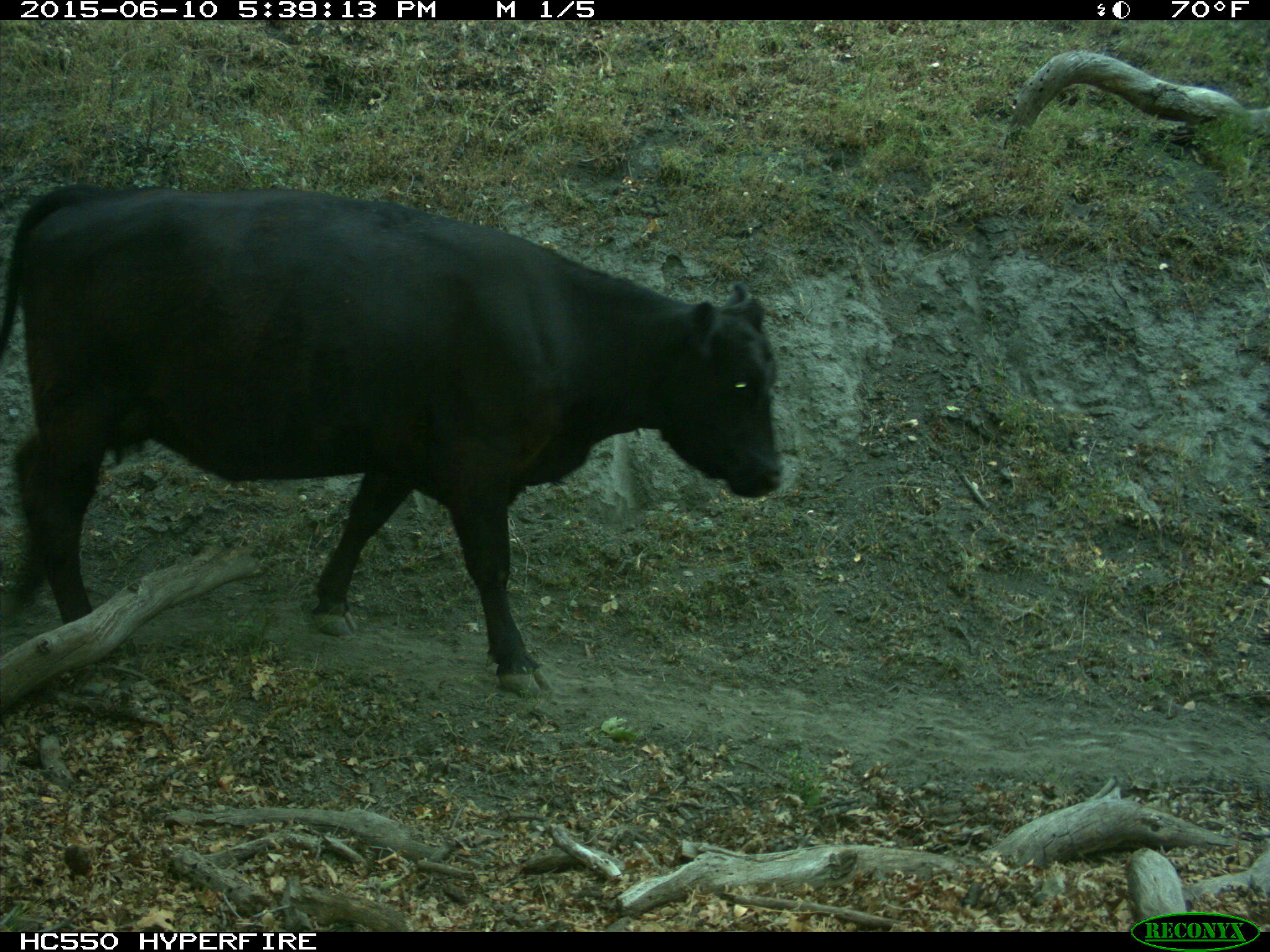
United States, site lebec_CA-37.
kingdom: Animalia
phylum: Chordata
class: Mammalia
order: Artiodactyla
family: Bovidae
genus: Bos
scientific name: Bos taurus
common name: domestic cow